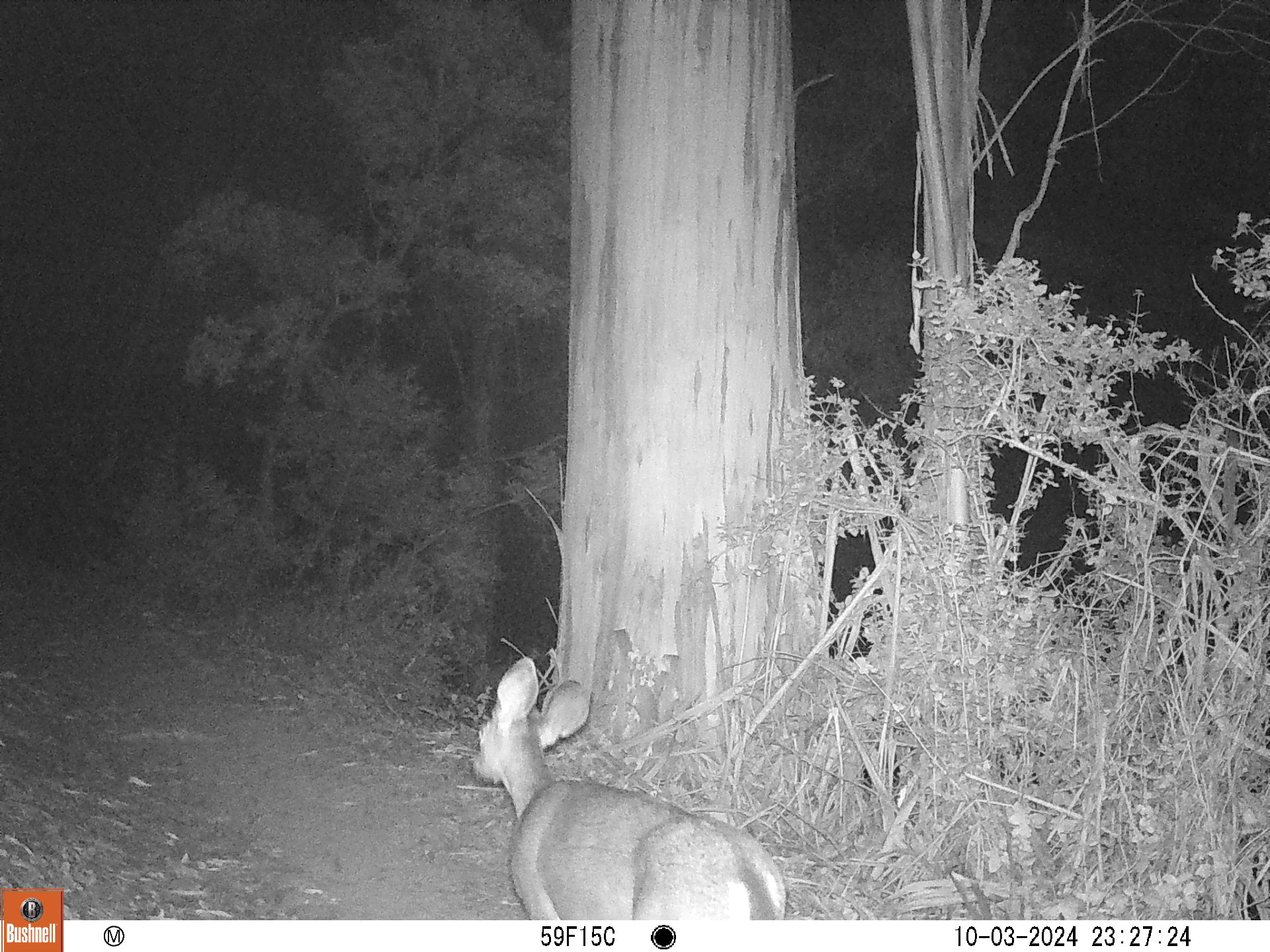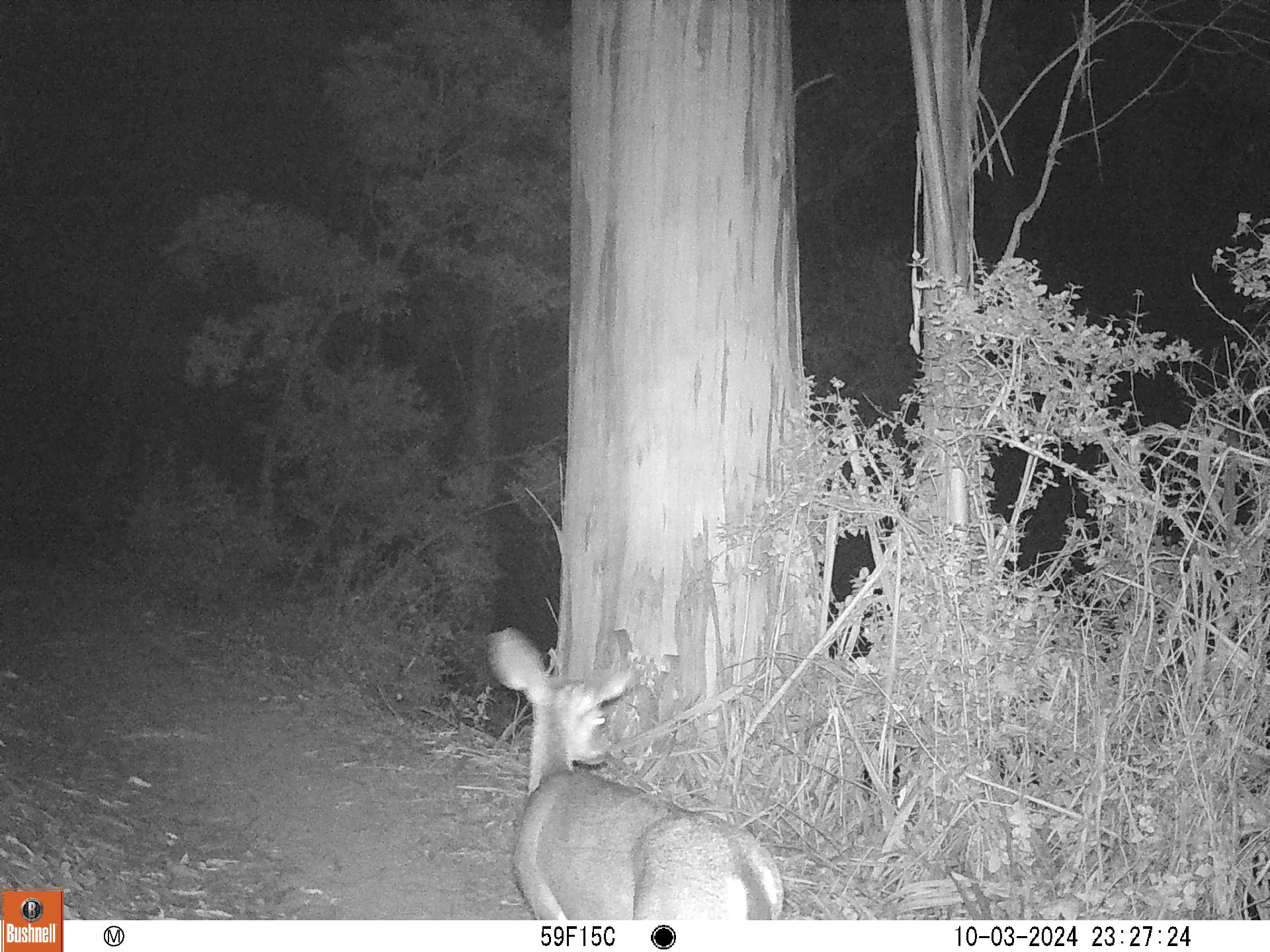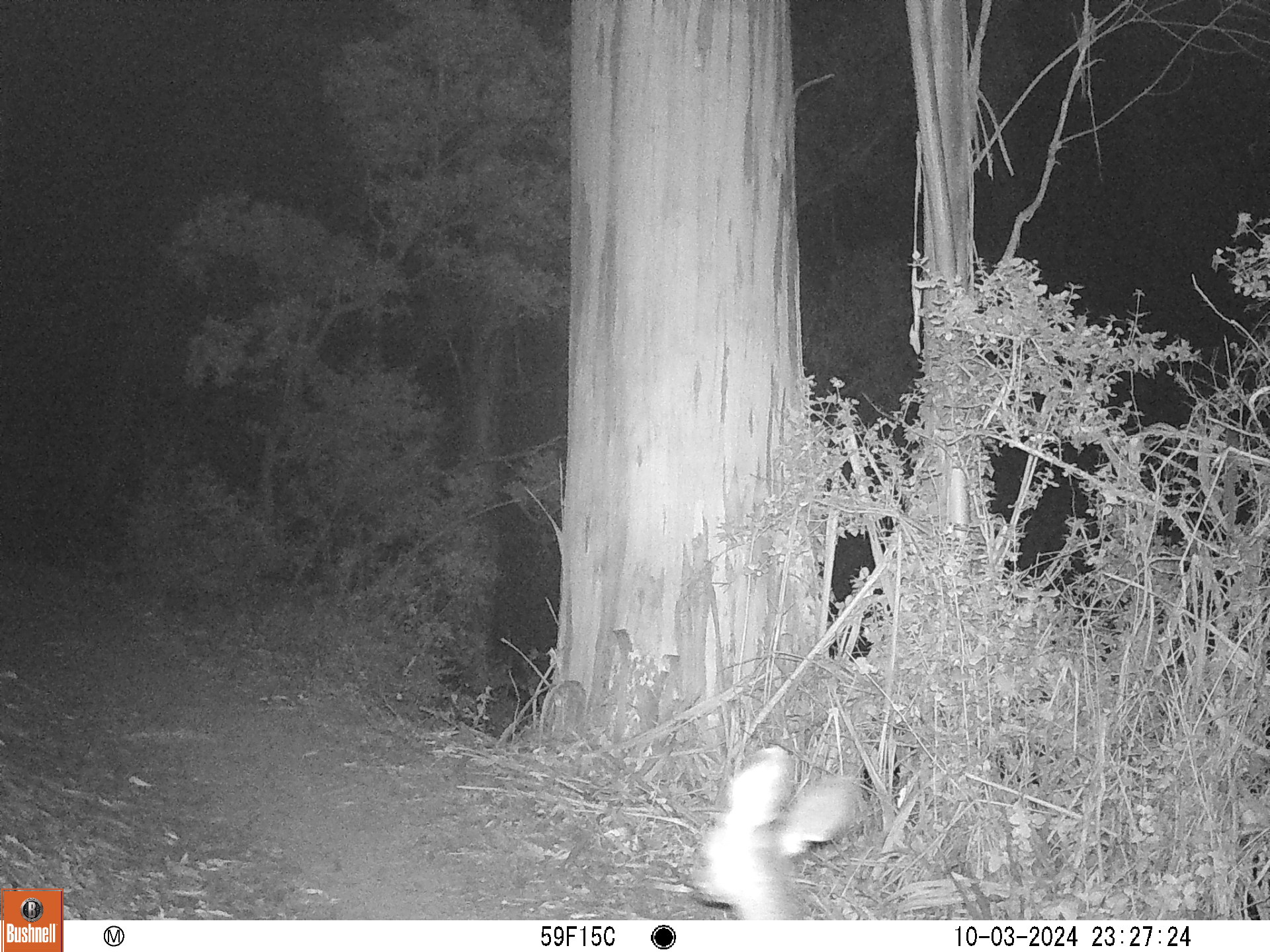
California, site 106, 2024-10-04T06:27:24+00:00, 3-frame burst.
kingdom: Animalia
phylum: Chordata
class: Mammalia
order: Artiodactyla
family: Cervidae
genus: Odocoileus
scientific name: Odocoileus hemionus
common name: mule deer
Mule deer (Odocoileus hemionus).